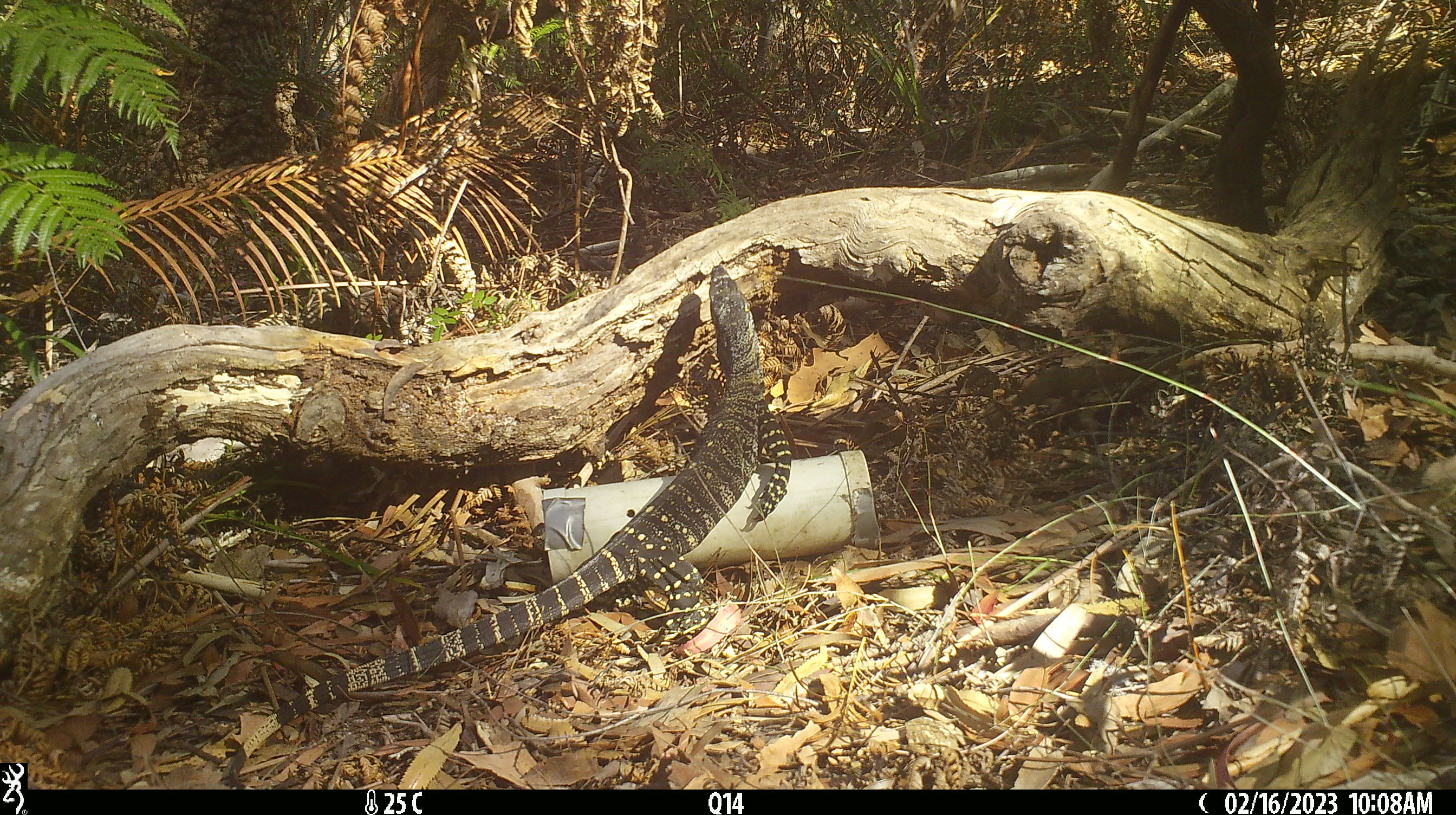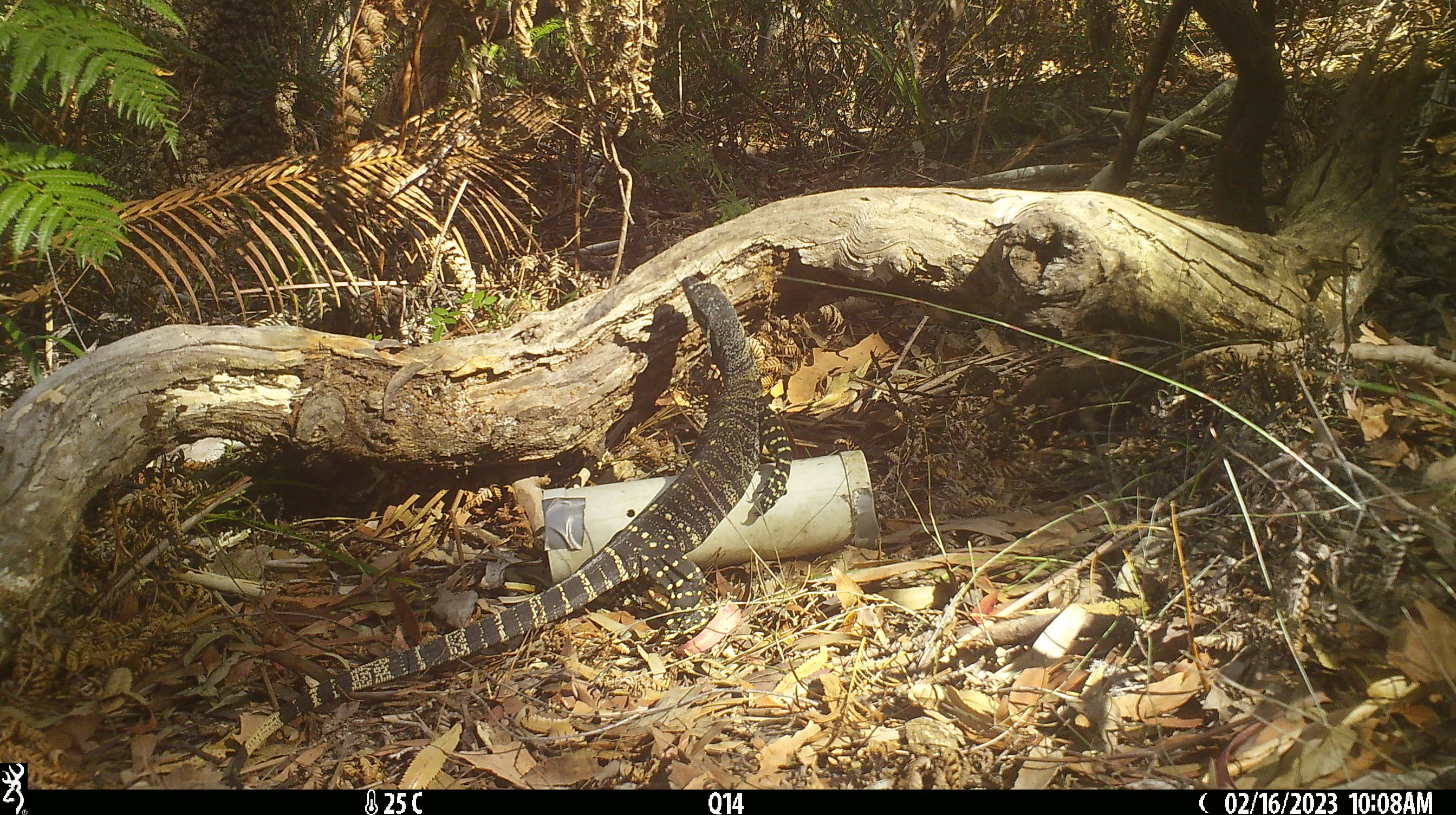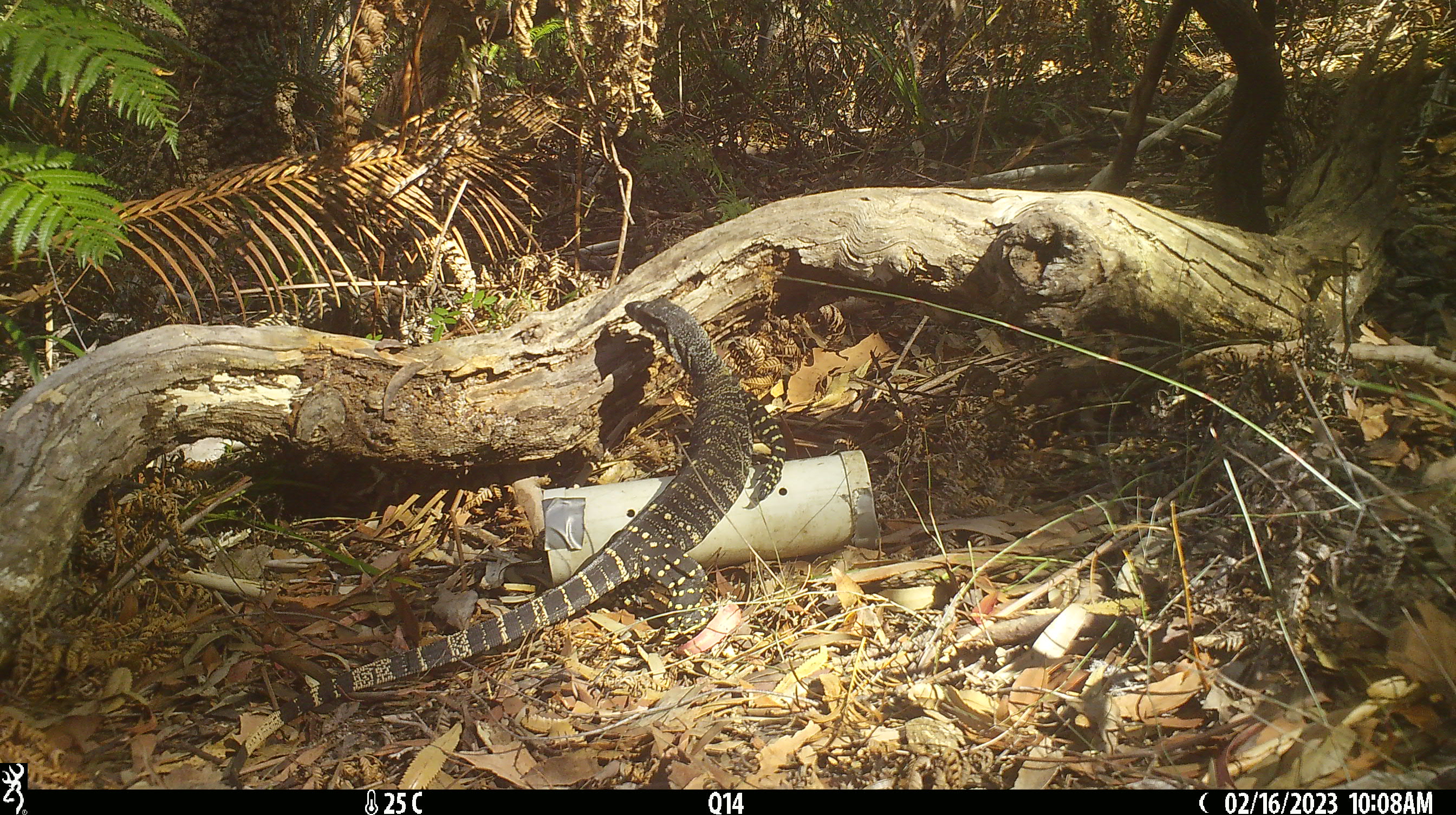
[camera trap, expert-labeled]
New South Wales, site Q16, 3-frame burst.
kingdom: Animalia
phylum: Chordata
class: Reptilia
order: Squamata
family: Varanidae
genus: Varanus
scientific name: Varanus varius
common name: lace monitor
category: goanna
Goanna (lace monitor) (Varanus varius).